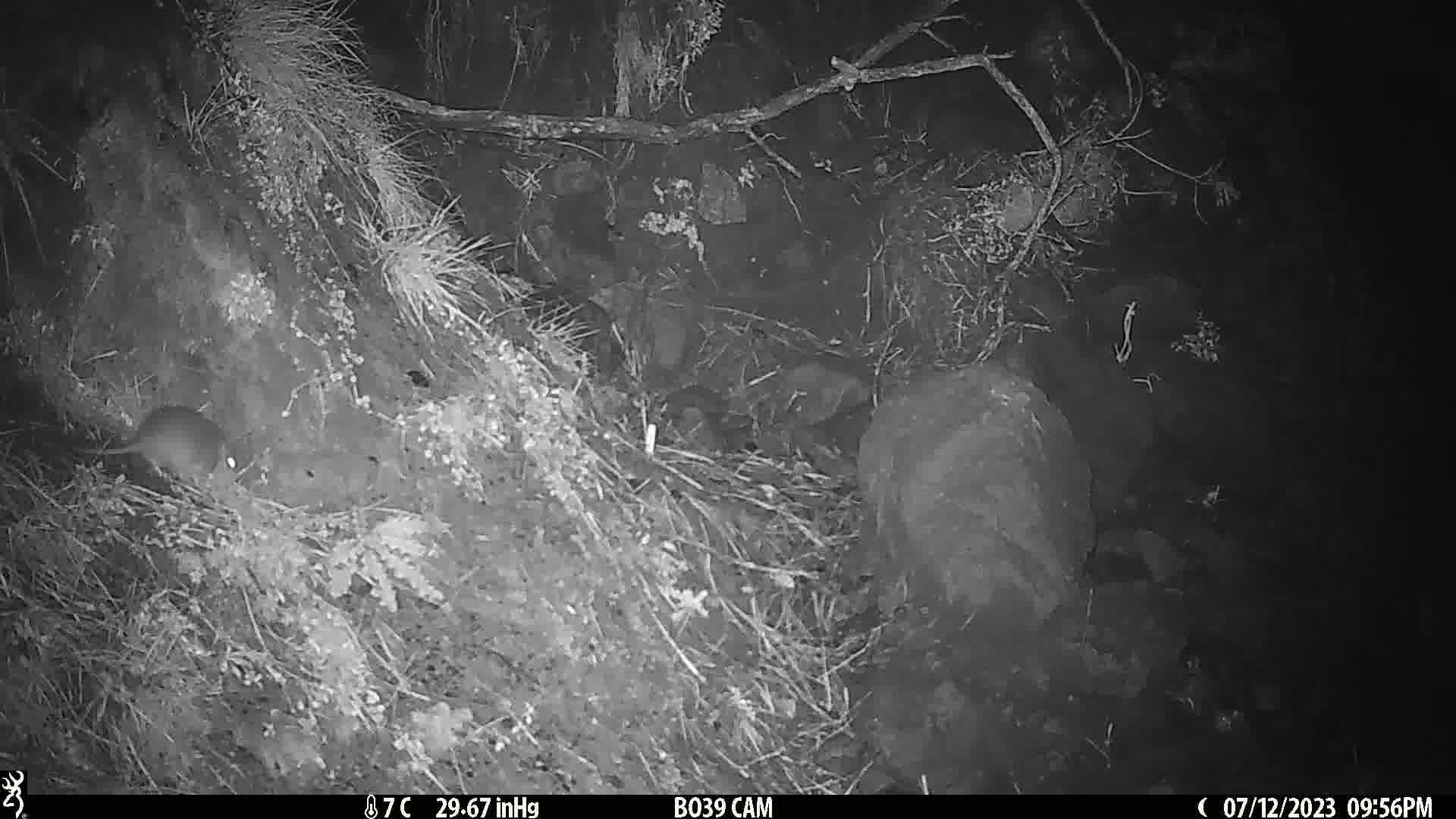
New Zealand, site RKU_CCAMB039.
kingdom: Animalia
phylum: Chordata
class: Mammalia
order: Rodentia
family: Muridae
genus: Rattus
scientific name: Rattus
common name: rat